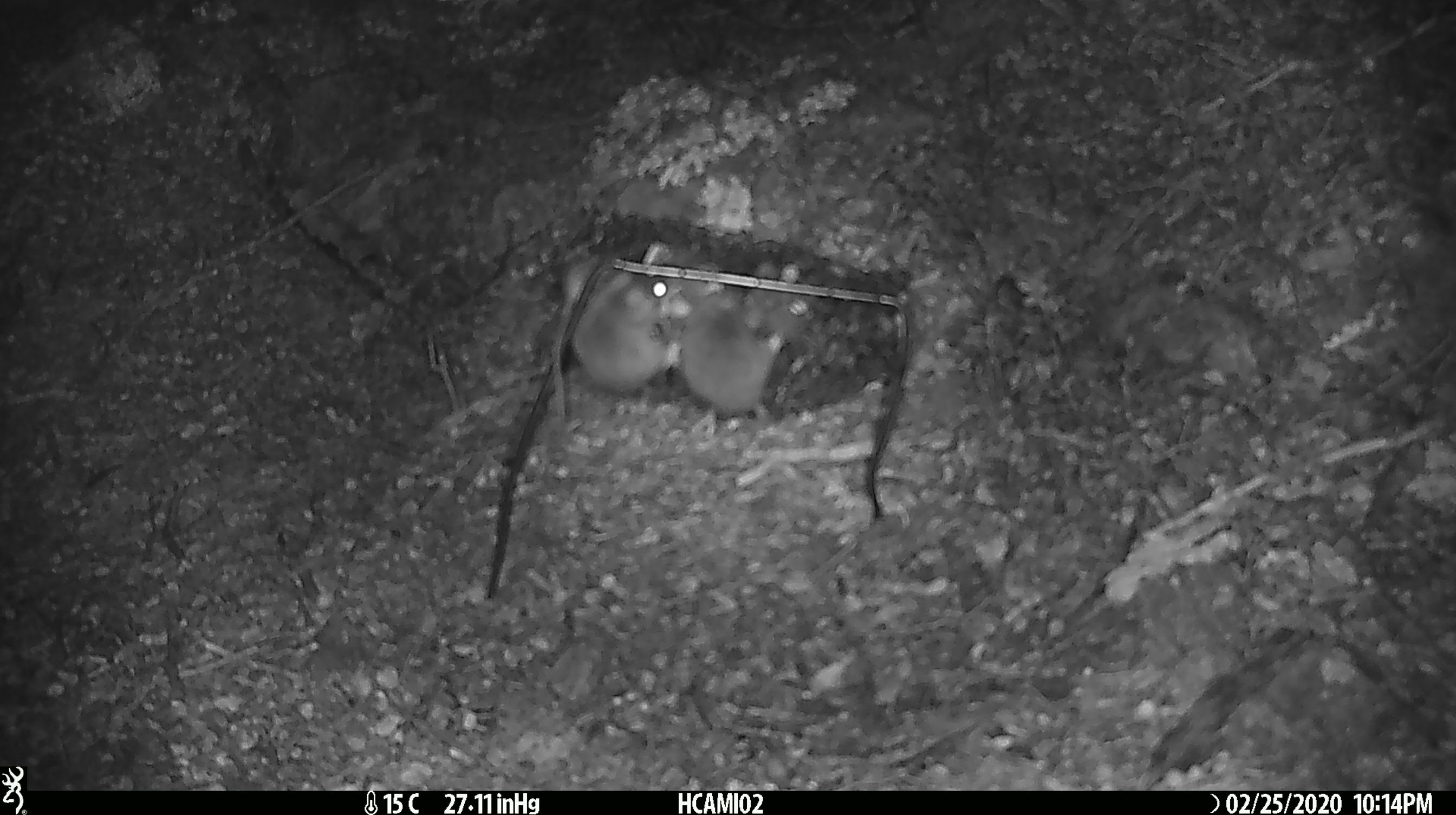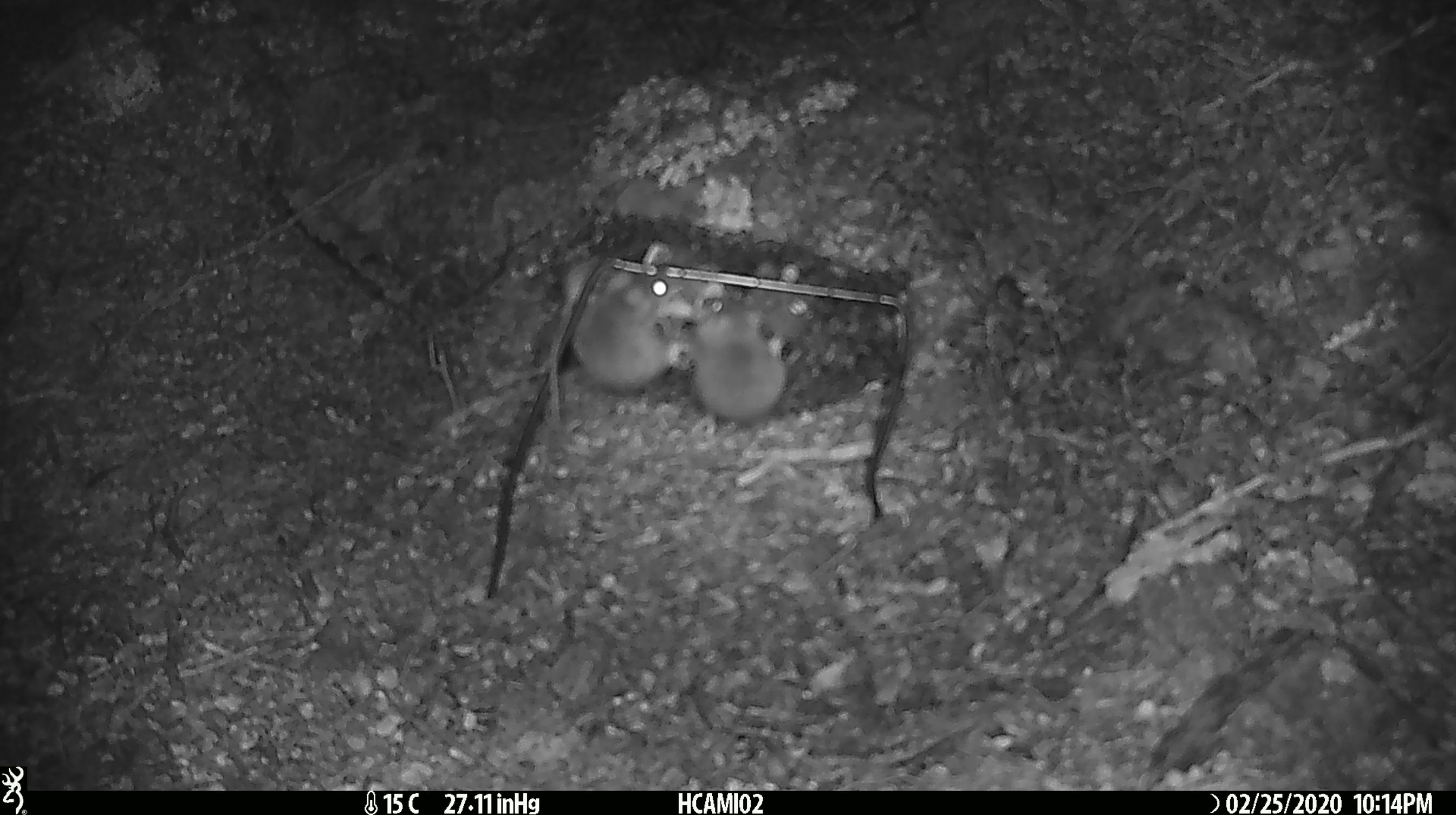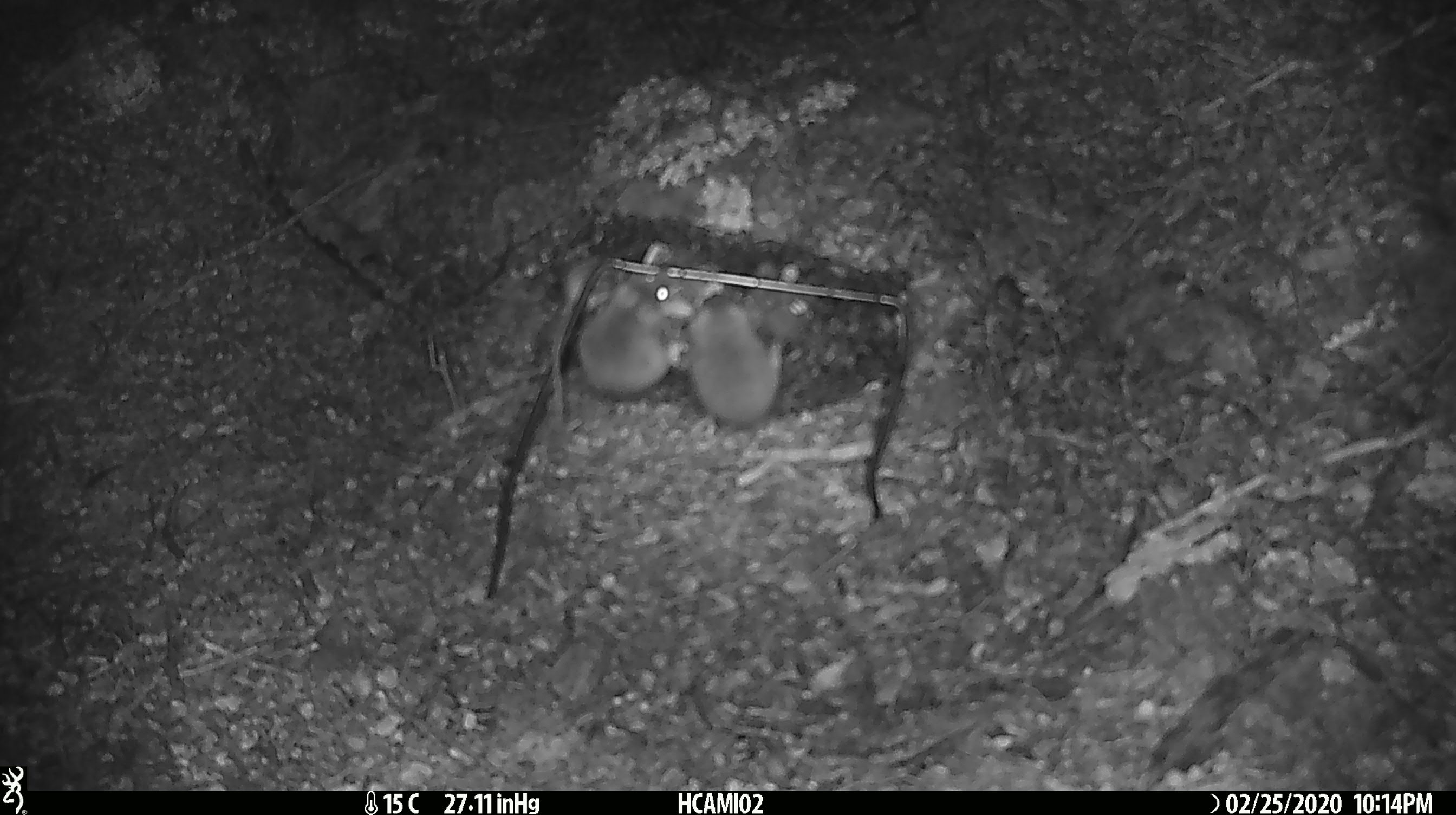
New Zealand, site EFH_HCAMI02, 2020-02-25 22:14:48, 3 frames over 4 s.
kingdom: Animalia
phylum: Chordata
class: Mammalia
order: Rodentia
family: Muridae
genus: Mus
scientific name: Mus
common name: mouse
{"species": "mouse (Mus)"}